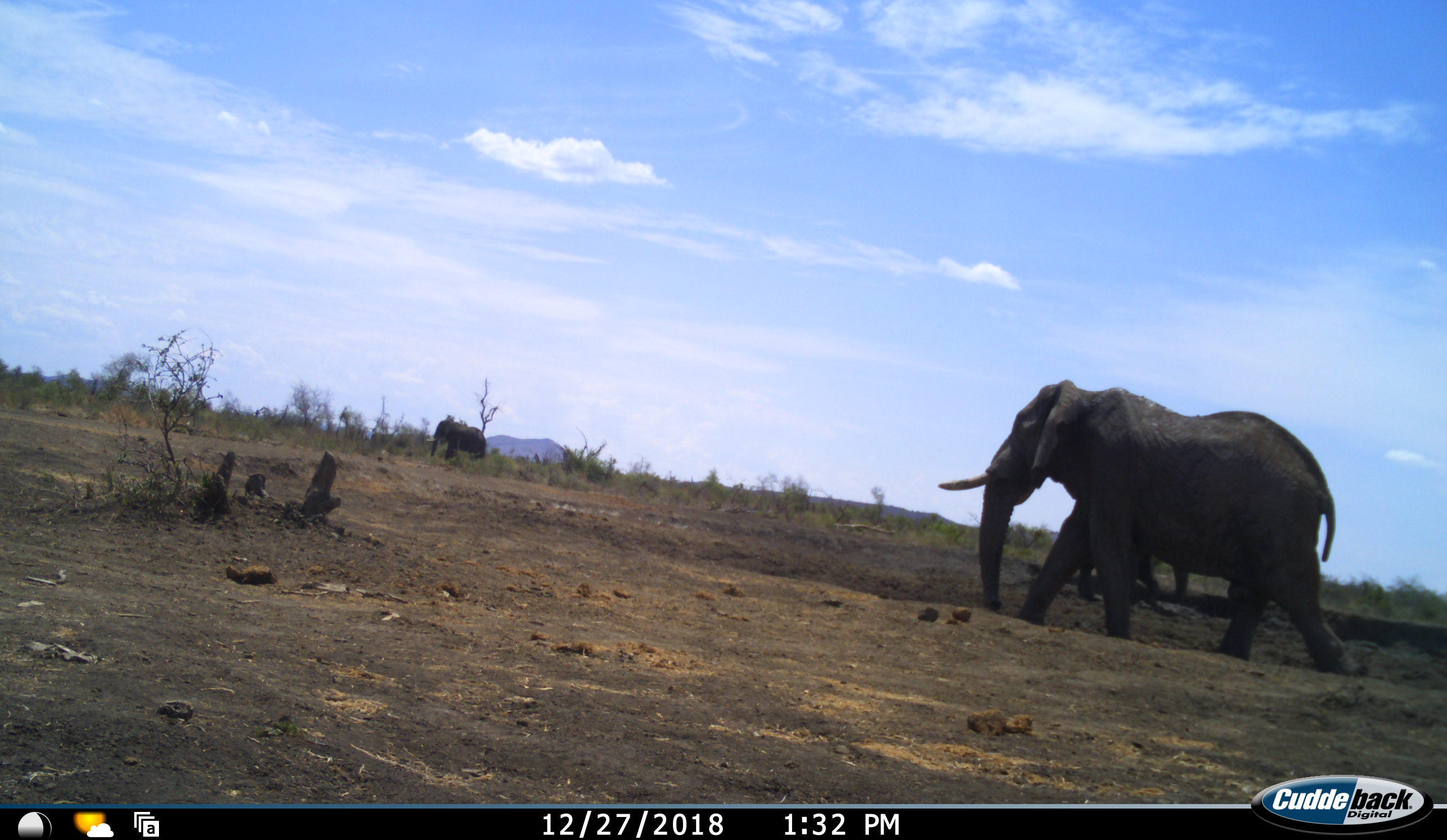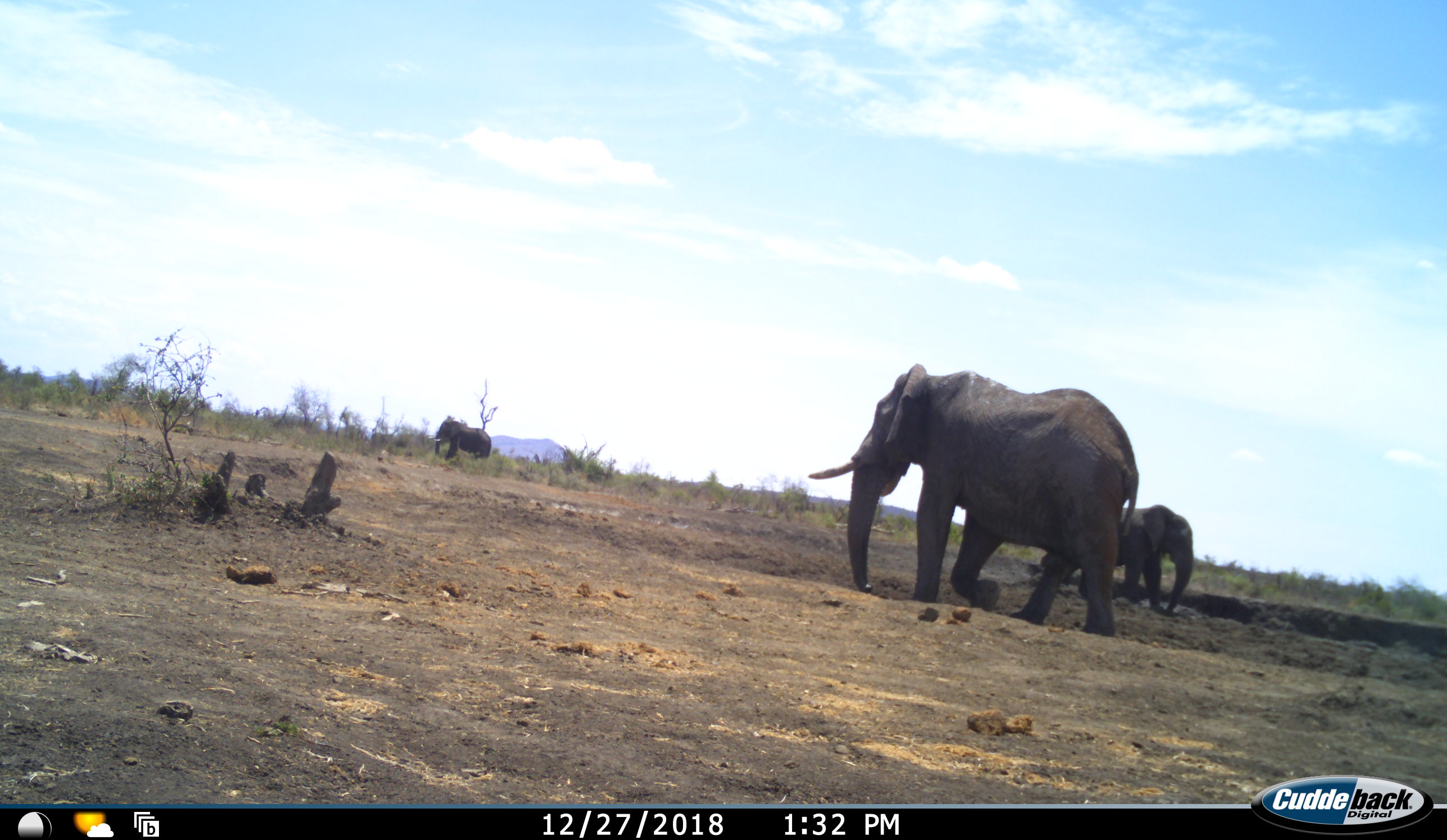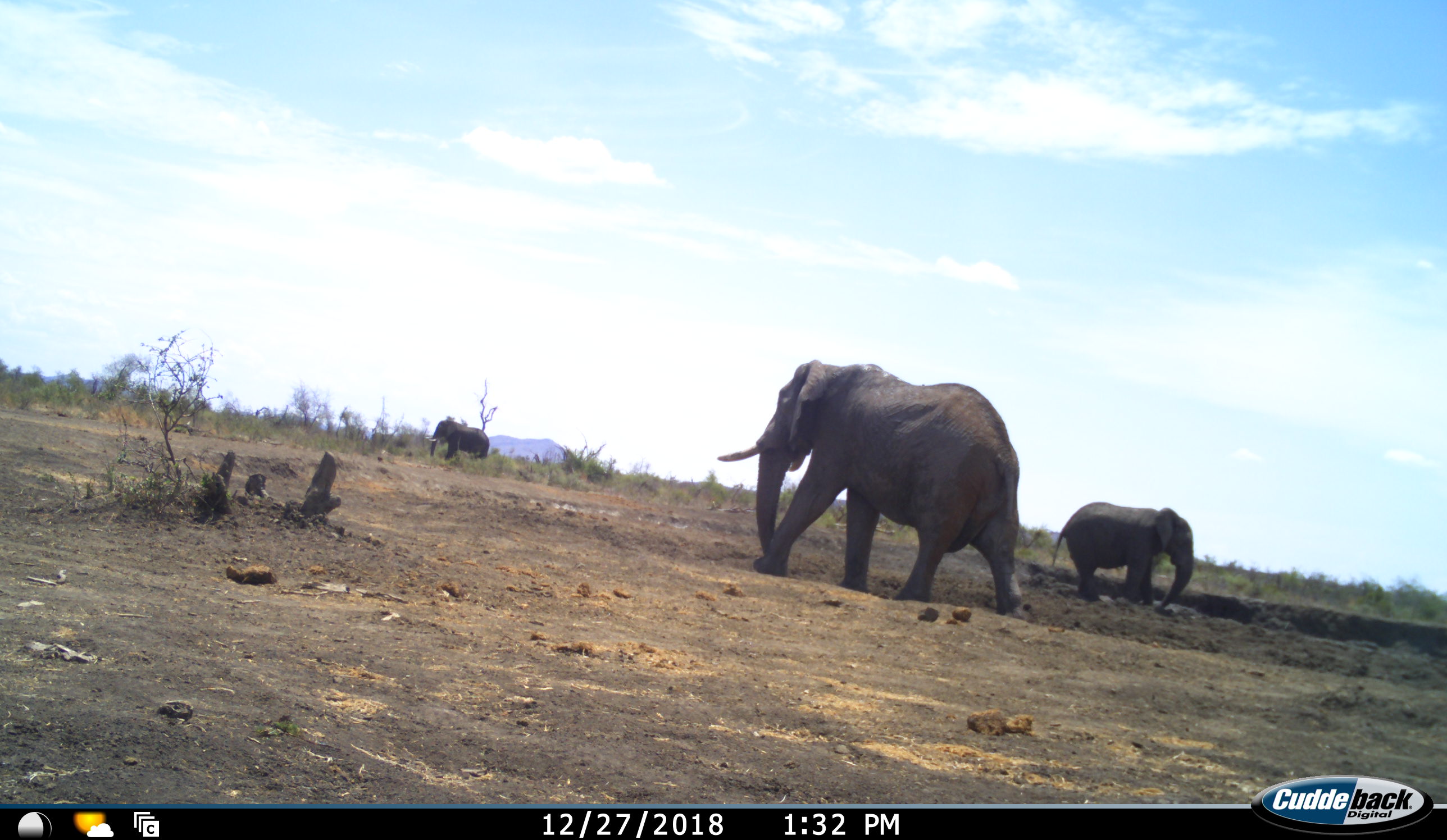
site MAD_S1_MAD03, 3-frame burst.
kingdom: Animalia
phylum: Chordata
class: Mammalia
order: Proboscidea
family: Elephantidae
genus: Loxodonta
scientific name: Loxodonta africana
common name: african bush elephant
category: elephant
Elephant (african bush elephant) (Loxodonta africana), count 3. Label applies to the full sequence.